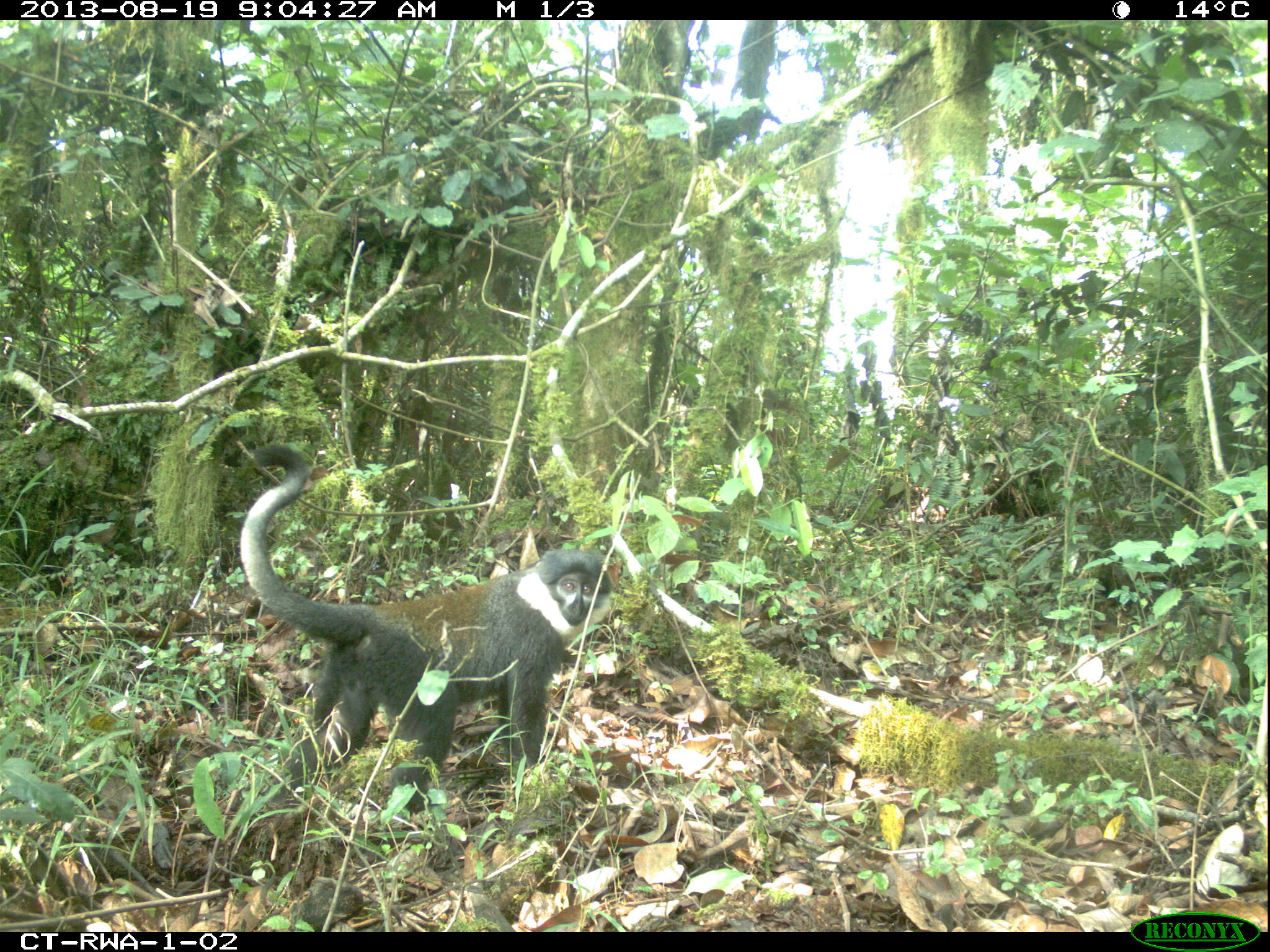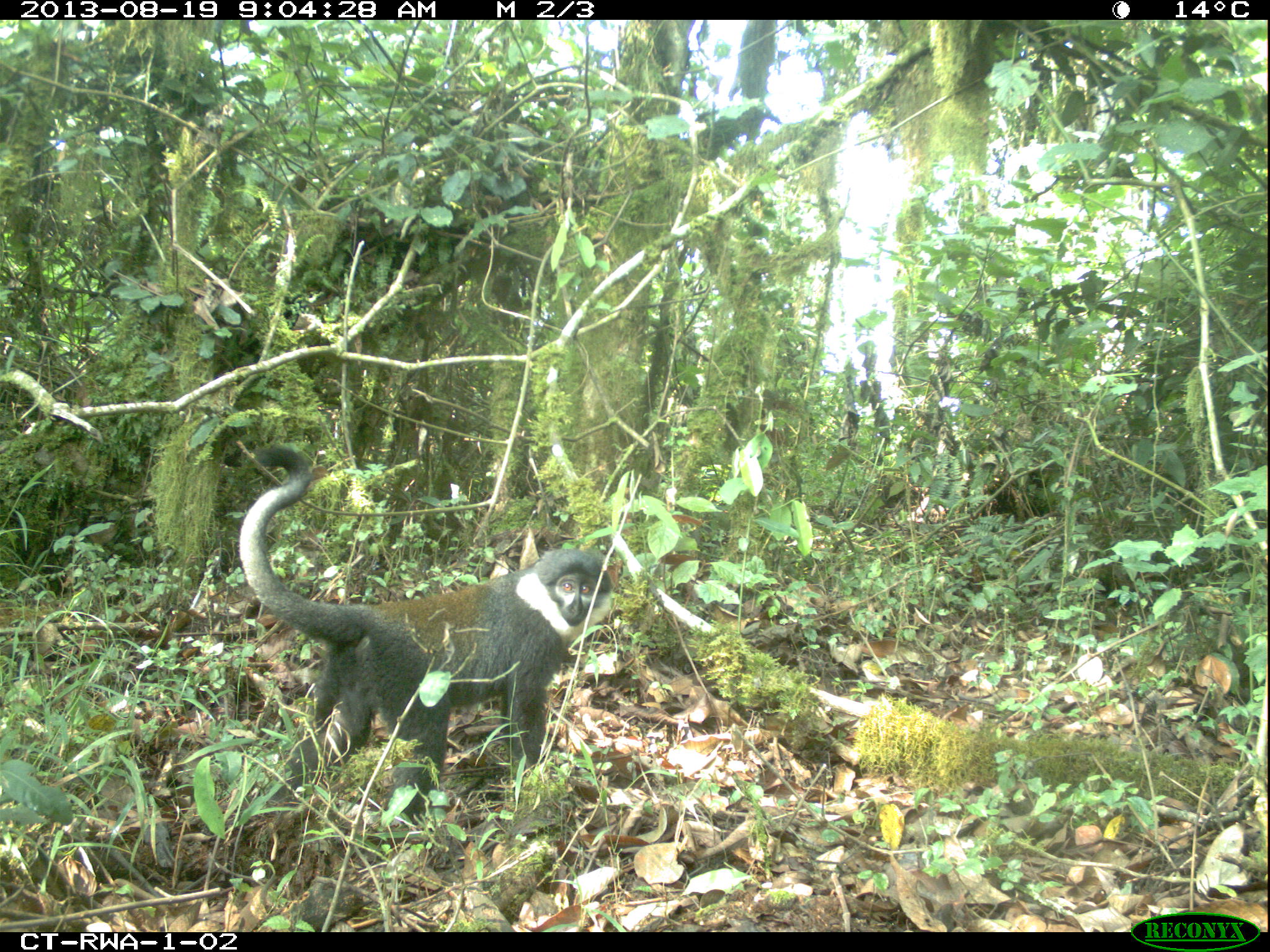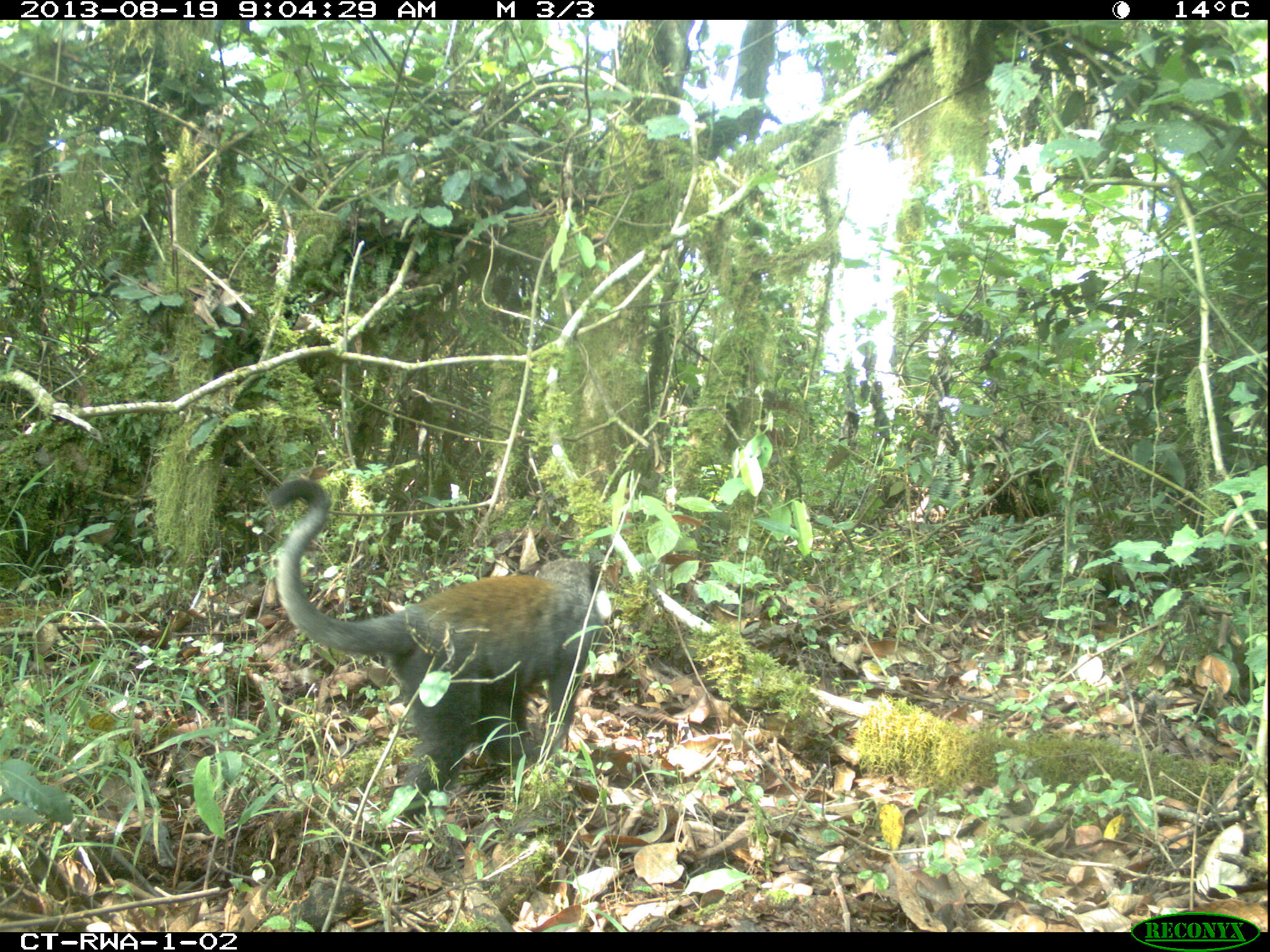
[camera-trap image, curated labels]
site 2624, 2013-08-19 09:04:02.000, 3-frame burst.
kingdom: Animalia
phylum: Chordata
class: Mammalia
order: Primates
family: Cercopithecidae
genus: Allochrocebus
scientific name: Allochrocebus lhoesti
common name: l'hoest's monkey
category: cercopithecus lhoesti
Cercopithecus lhoesti (l'hoest's monkey) (Allochrocebus lhoesti), count 1.